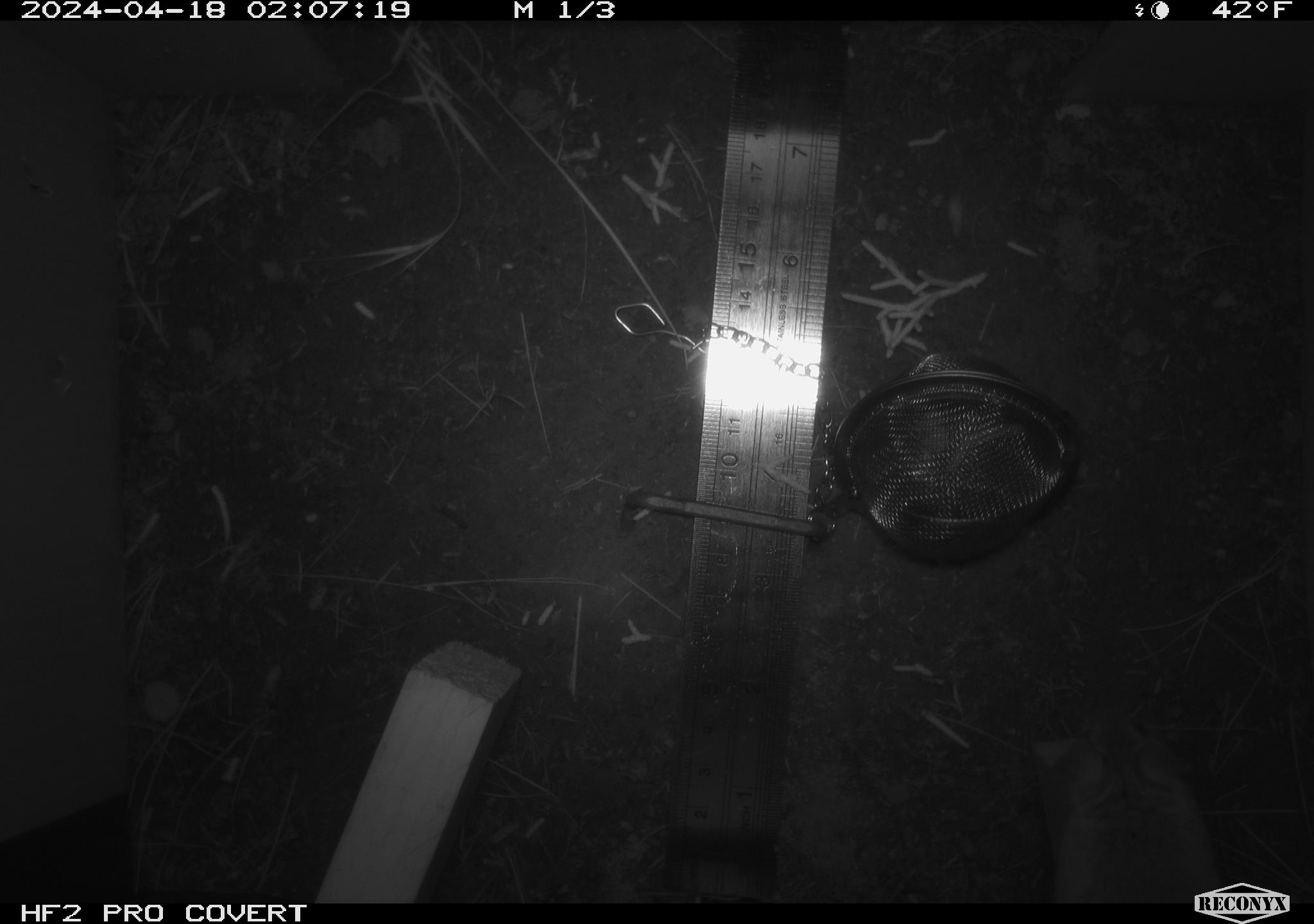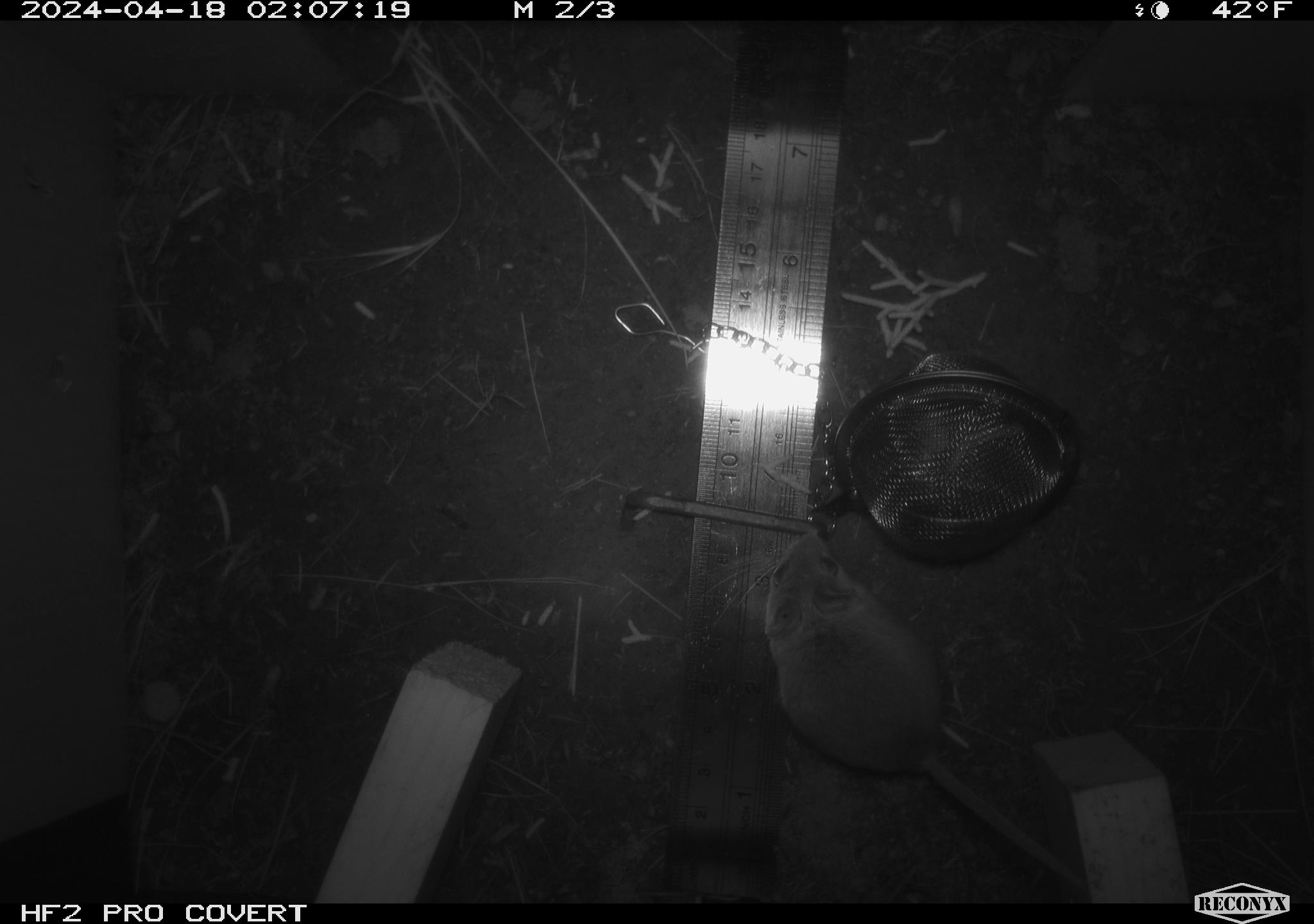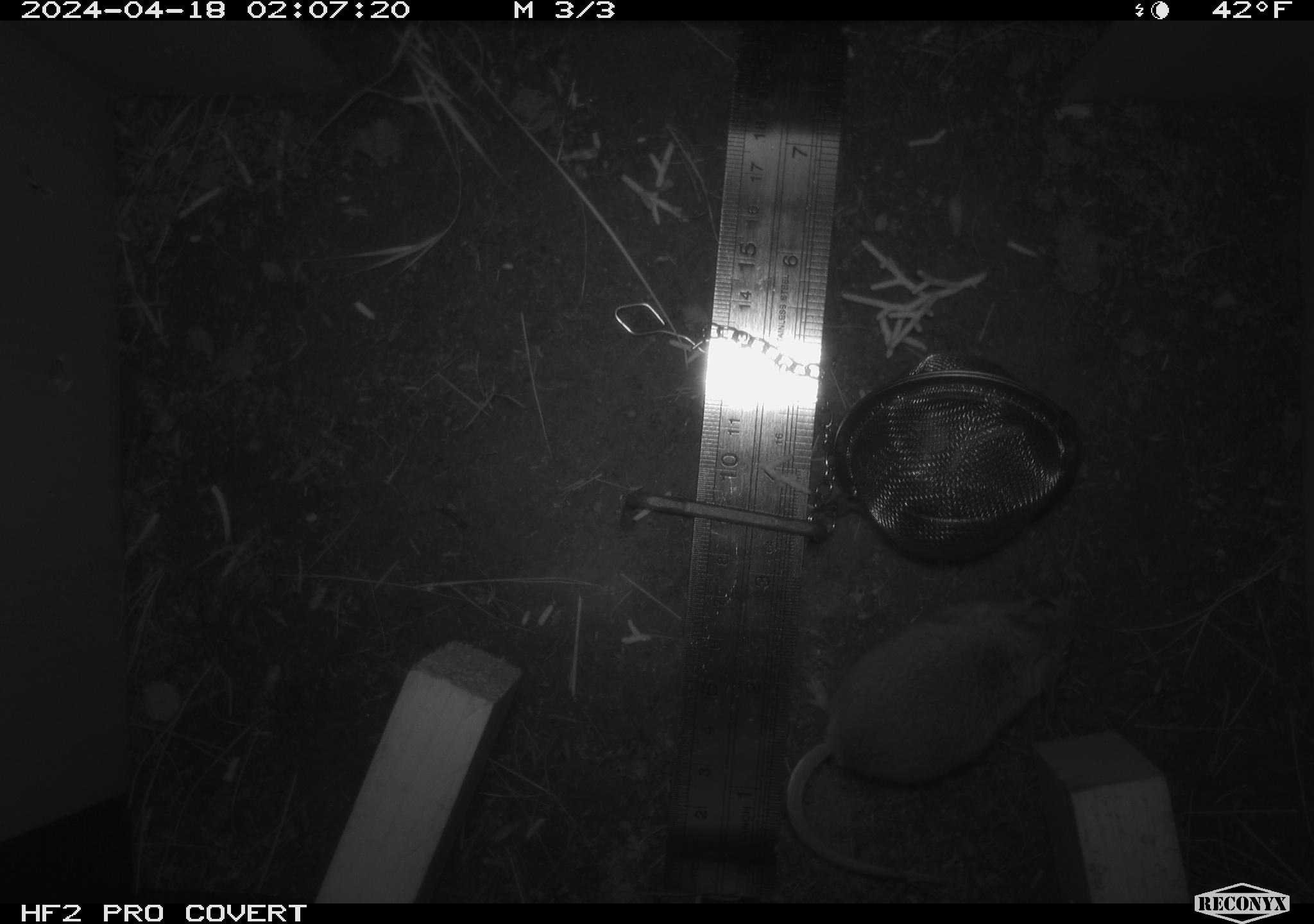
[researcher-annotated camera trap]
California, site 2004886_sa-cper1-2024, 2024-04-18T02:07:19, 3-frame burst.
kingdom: Animalia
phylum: Chordata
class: Mammalia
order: Rodentia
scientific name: Rodentia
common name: rodent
Rodent (Rodentia).